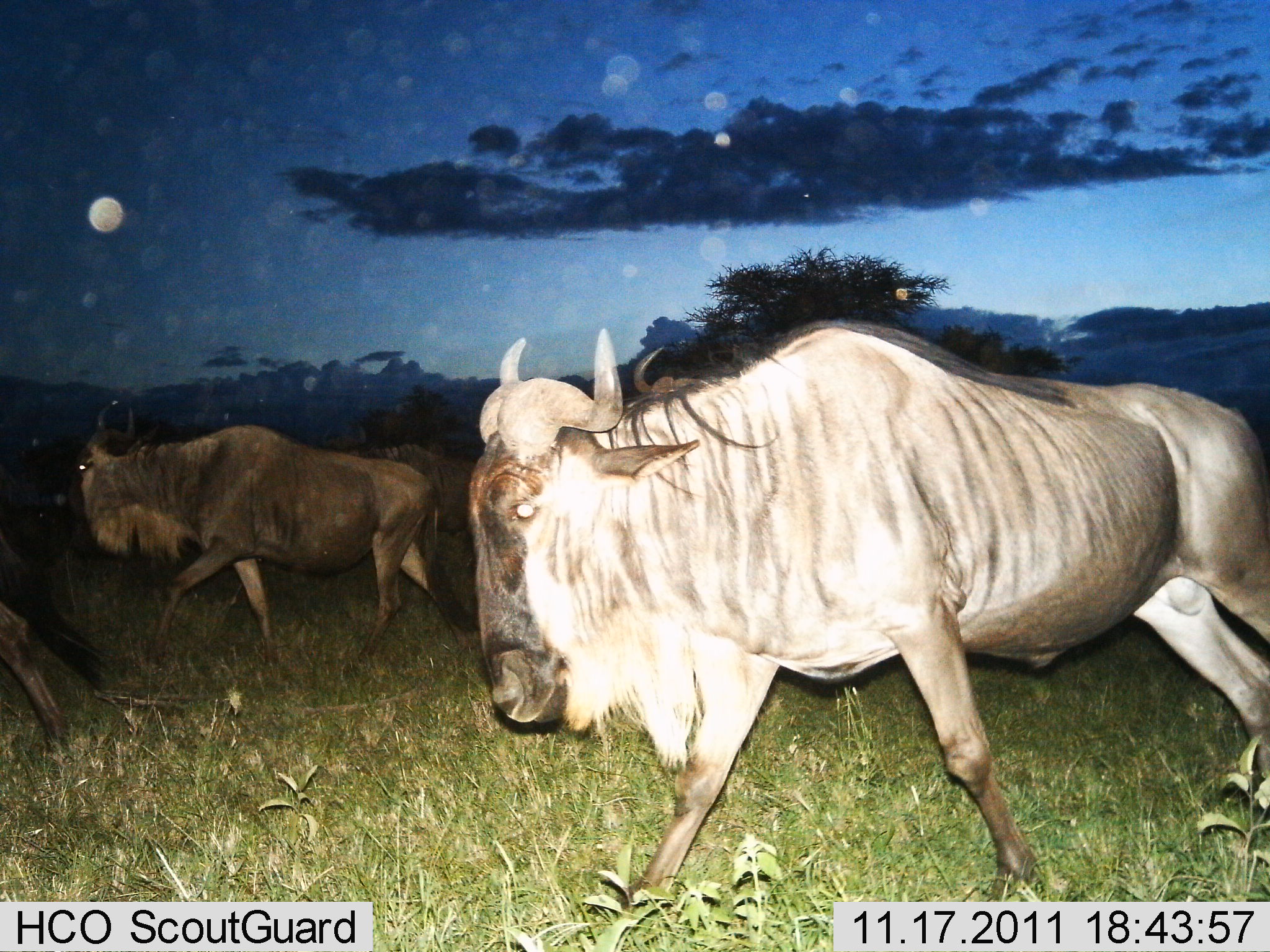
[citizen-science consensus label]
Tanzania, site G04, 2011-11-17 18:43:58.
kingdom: Animalia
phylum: Chordata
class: Mammalia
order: Artiodactyla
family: Bovidae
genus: Connochaetes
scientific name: Connochaetes taurinus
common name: blue wildebeest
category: wildebeest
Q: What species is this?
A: Wildebeest (blue wildebeest) (Connochaetes taurinus).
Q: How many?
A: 3.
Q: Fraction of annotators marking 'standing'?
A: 0%.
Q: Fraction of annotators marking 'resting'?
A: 0%.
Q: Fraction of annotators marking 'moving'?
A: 100%.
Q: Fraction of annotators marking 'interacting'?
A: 0%.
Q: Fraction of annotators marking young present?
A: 0%.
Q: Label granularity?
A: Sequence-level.